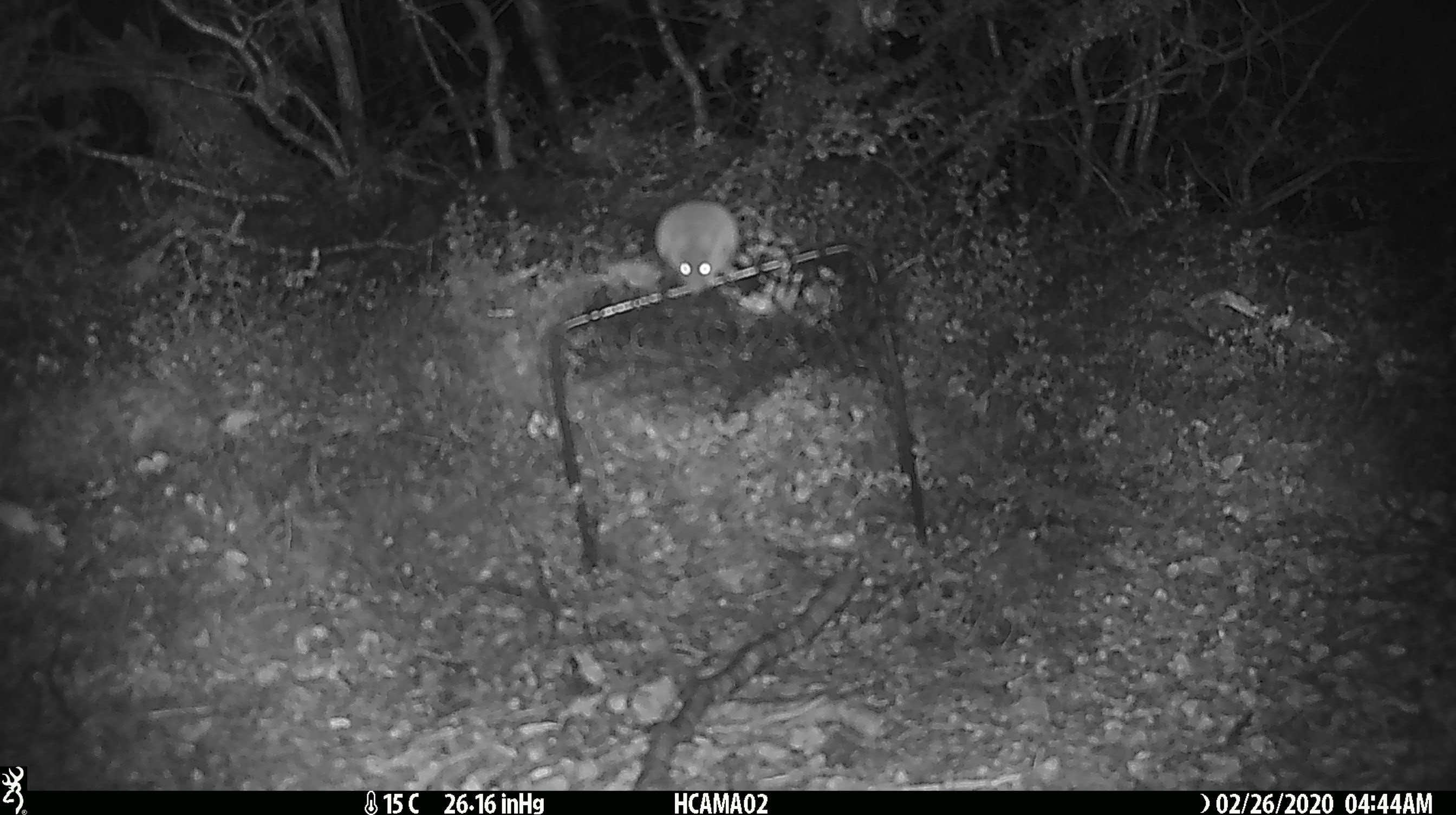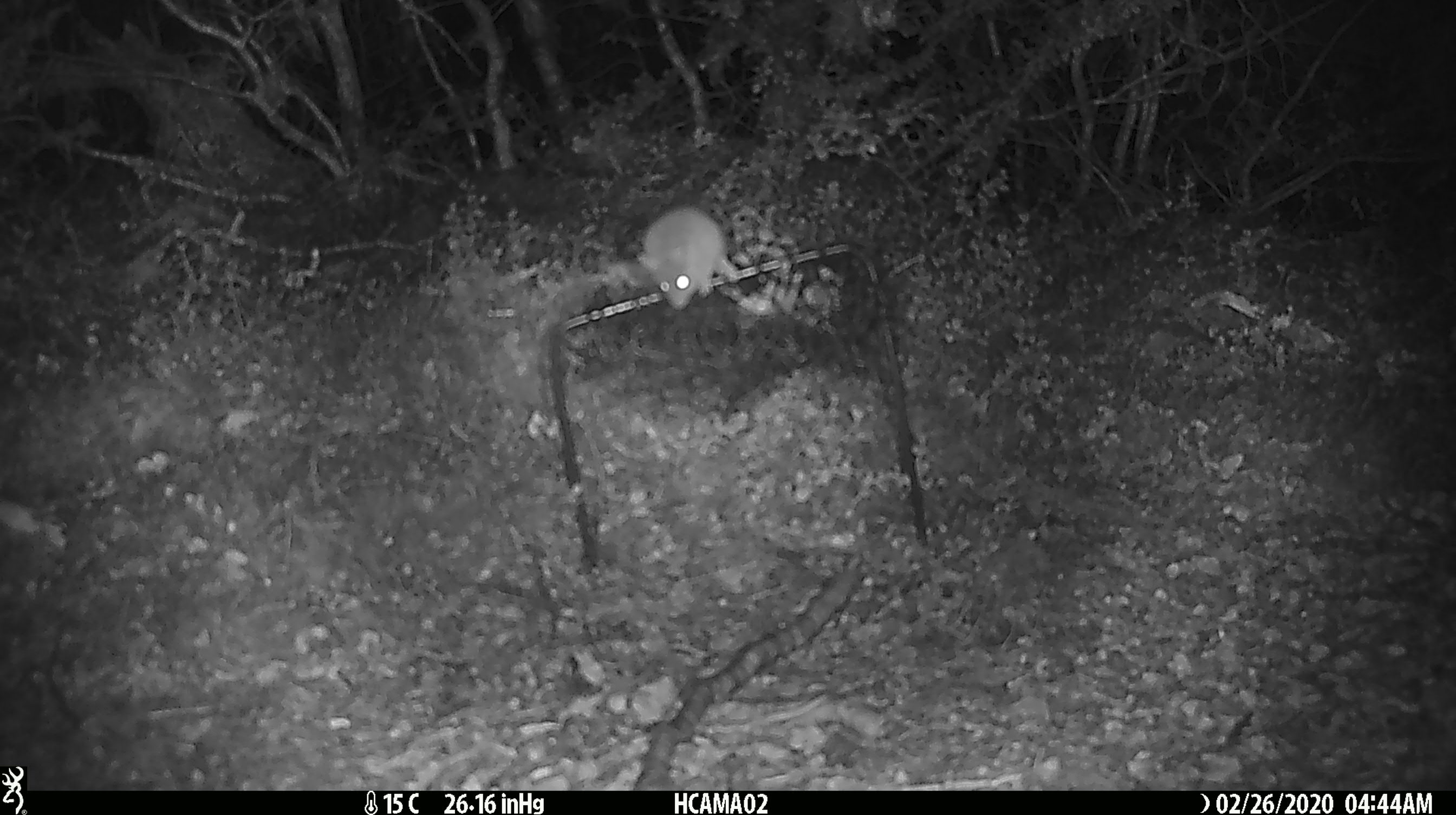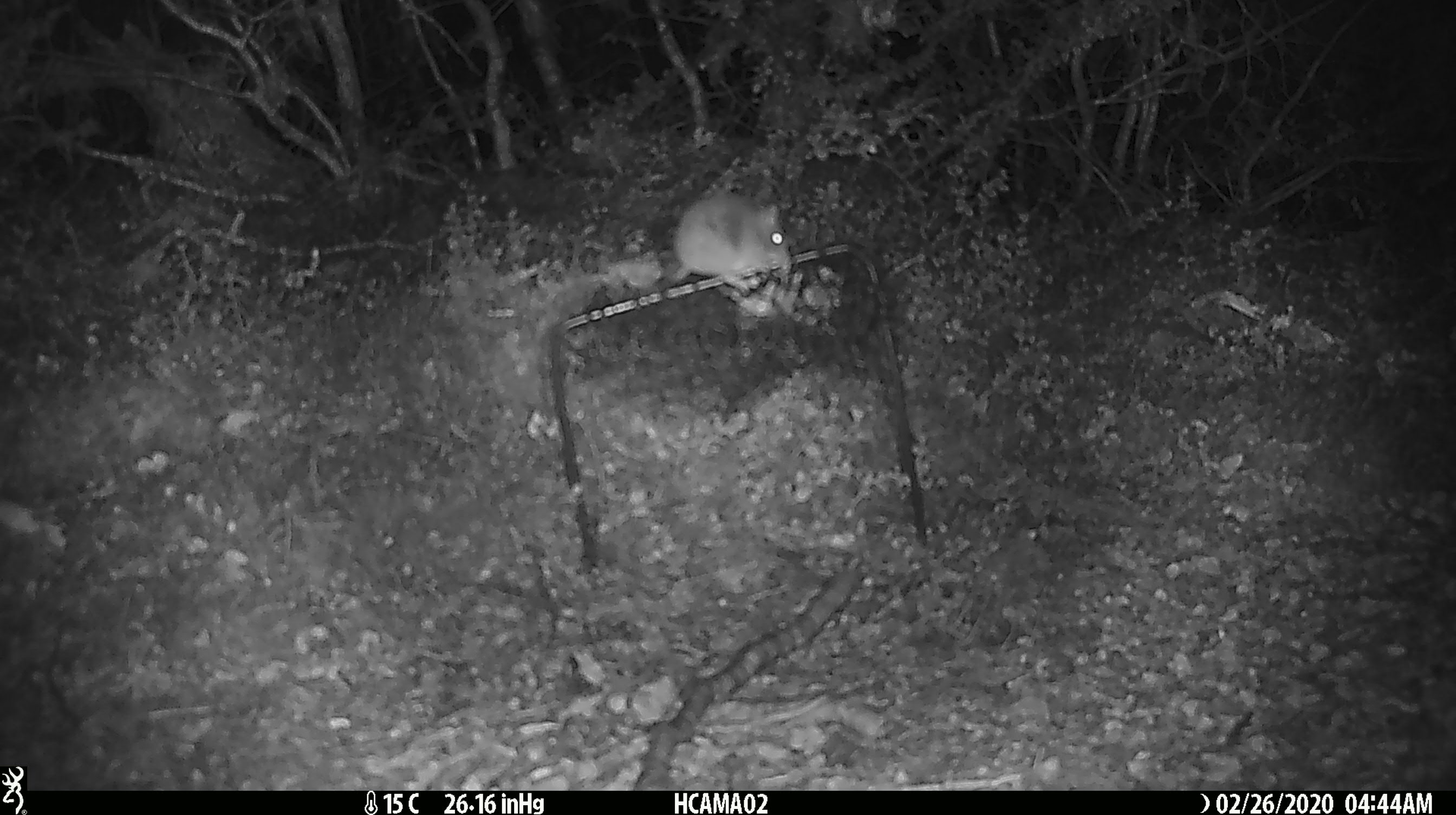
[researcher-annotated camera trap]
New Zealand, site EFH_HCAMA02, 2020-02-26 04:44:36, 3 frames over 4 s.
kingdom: Animalia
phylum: Chordata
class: Mammalia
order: Rodentia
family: Muridae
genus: Mus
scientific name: Mus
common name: mouse